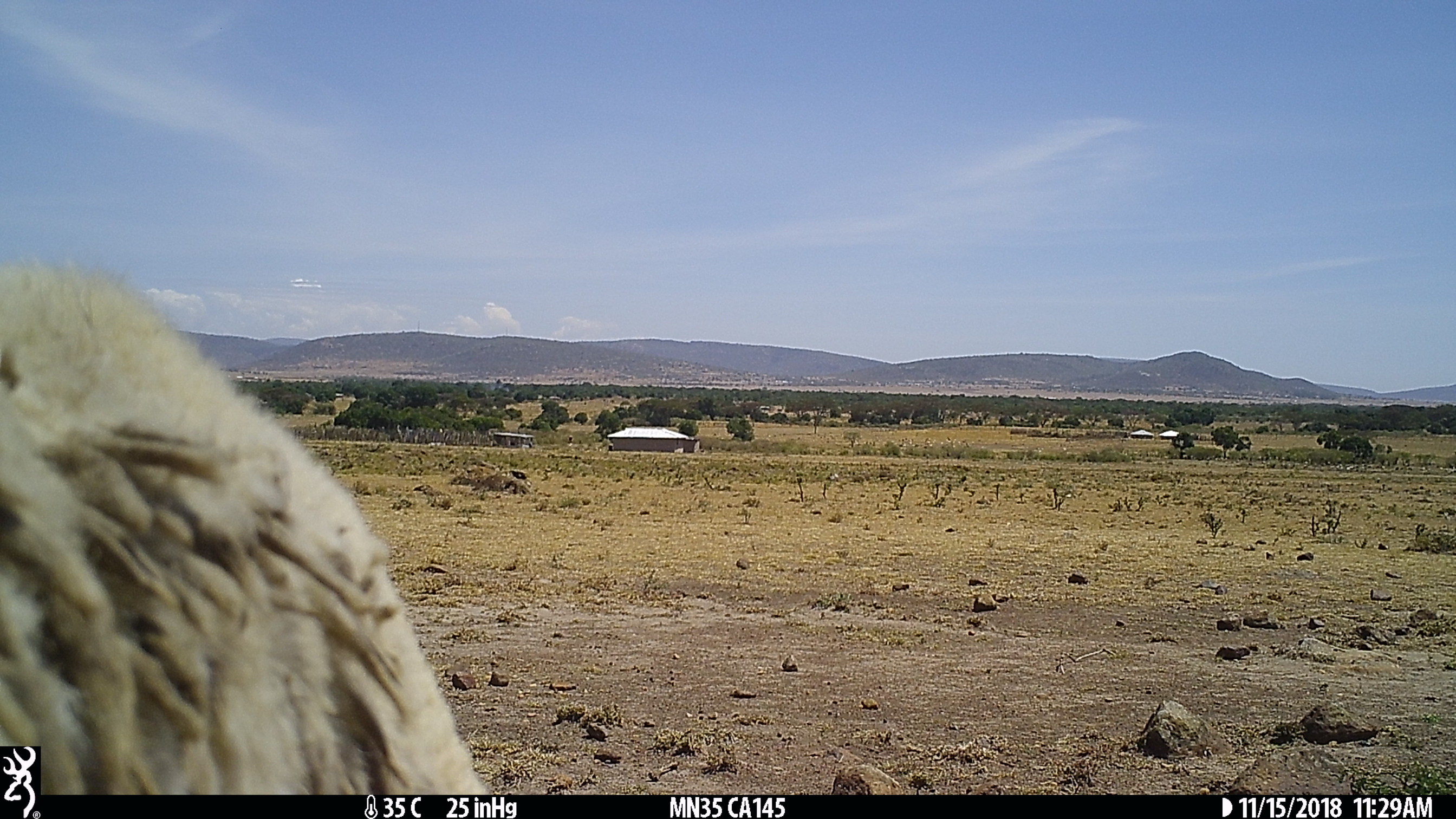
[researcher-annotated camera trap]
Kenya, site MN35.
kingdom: Animalia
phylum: Chordata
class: Mammalia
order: Artiodactyla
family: Bovidae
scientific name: Bovidae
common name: sheep or goat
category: shoat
Shoat (sheep or goat) (Bovidae).